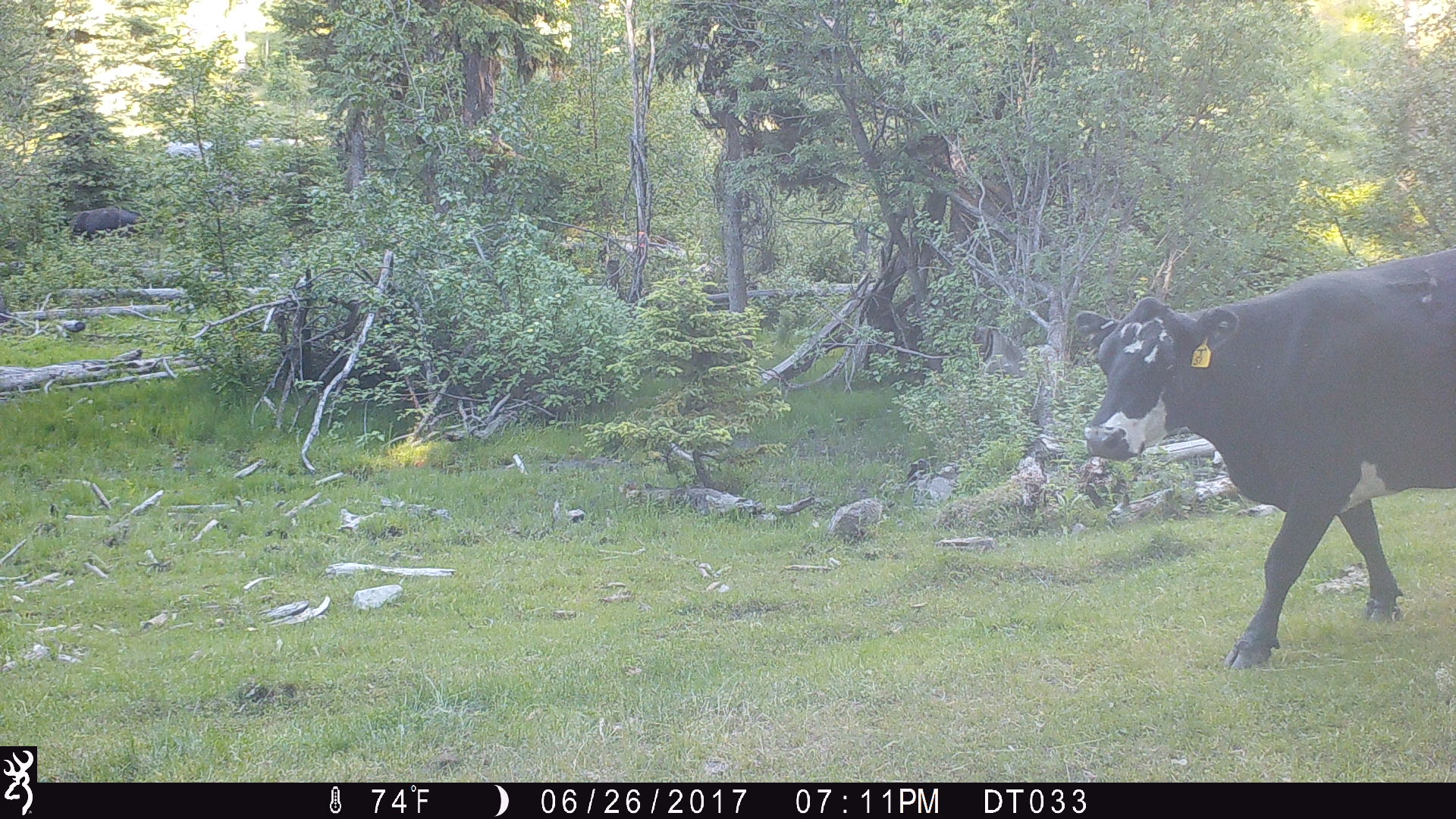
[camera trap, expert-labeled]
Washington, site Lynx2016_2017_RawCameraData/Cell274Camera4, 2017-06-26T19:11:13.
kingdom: Animalia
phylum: Chordata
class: Mammalia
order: Artiodactyla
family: Bovidae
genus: Bos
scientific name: Bos taurus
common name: domestic cattle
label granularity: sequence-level